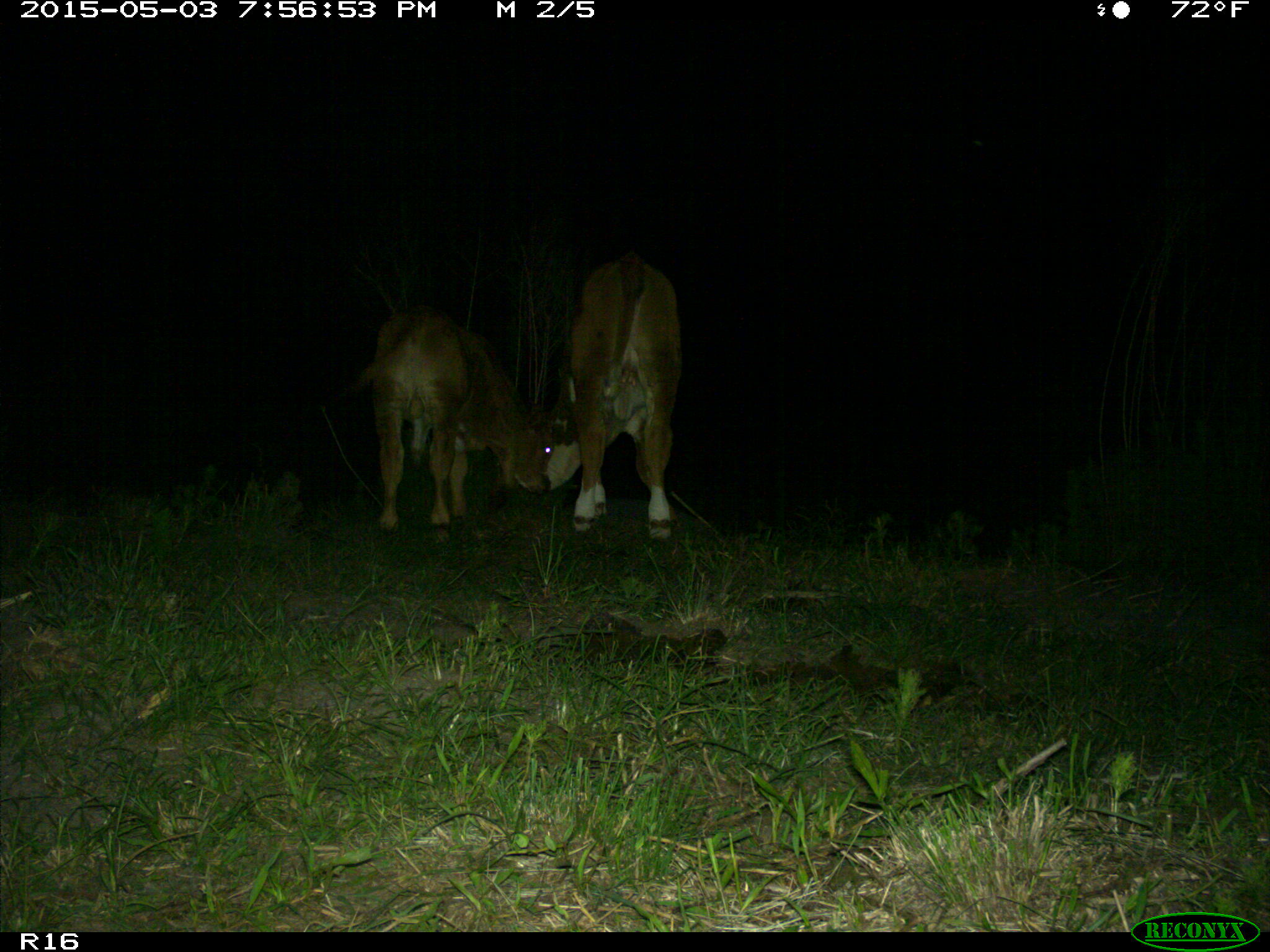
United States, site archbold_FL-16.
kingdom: Animalia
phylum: Chordata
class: Mammalia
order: Artiodactyla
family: Bovidae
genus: Bos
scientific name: Bos taurus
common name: domestic cow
Bos taurus (domestic cow).